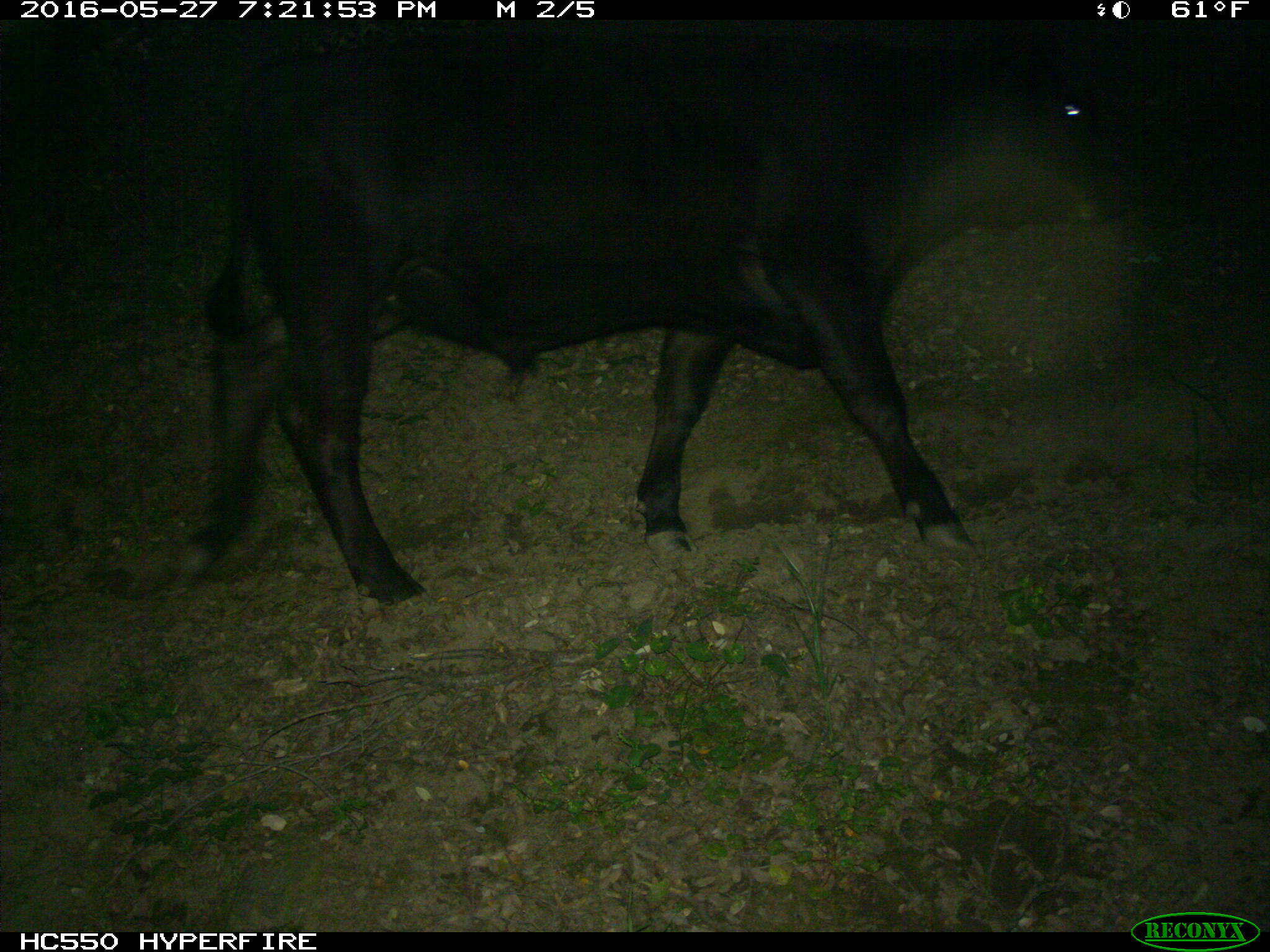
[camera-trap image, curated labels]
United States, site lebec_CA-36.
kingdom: Animalia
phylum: Chordata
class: Mammalia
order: Artiodactyla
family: Bovidae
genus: Bos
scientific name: Bos taurus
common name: domestic cow